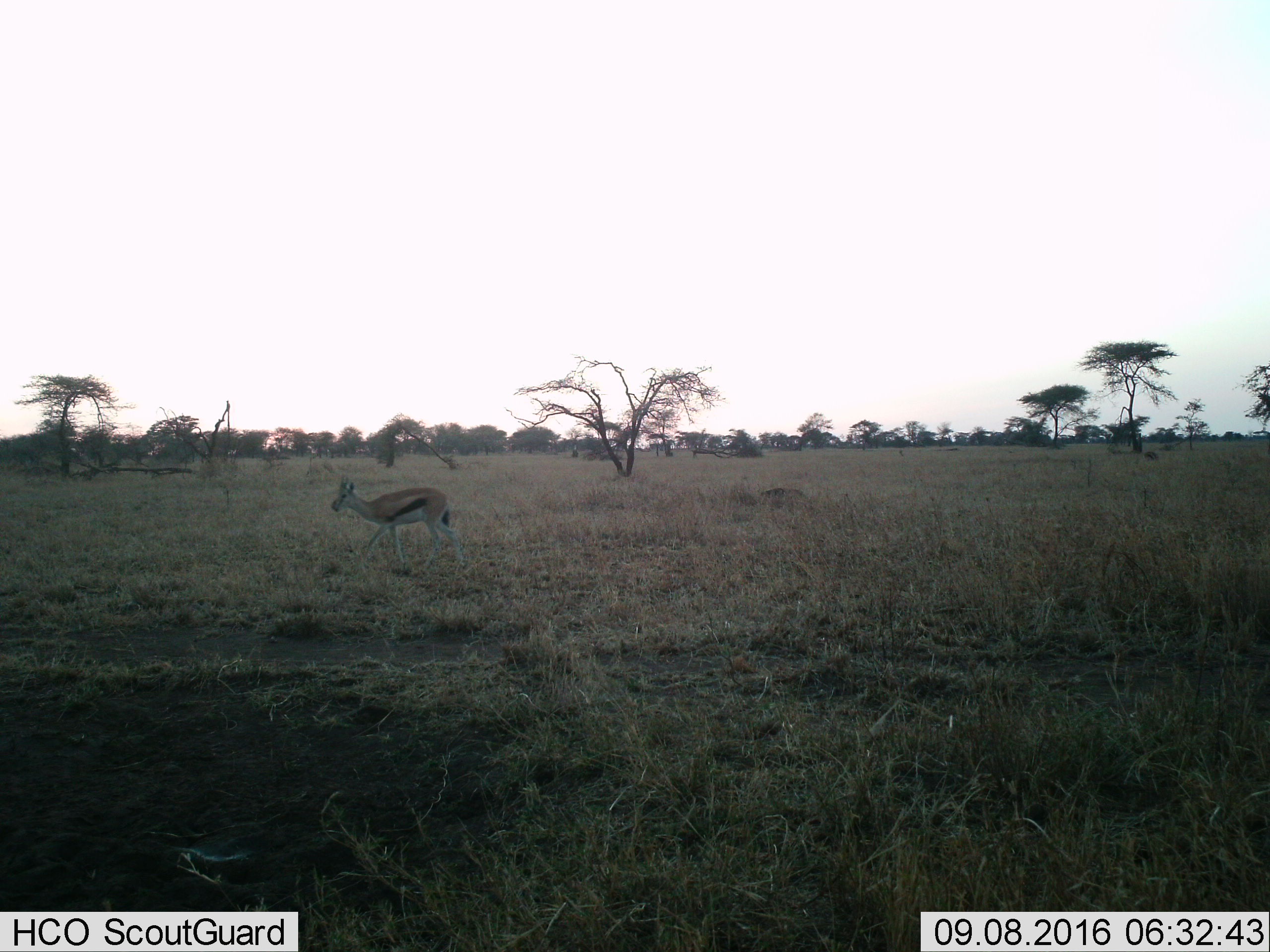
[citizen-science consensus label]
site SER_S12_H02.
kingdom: Animalia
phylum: Chordata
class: Mammalia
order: Artiodactyla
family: Bovidae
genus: Eudorcas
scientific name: Eudorcas thomsonii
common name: thomson's gazelle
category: gazellethomsons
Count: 1.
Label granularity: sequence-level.